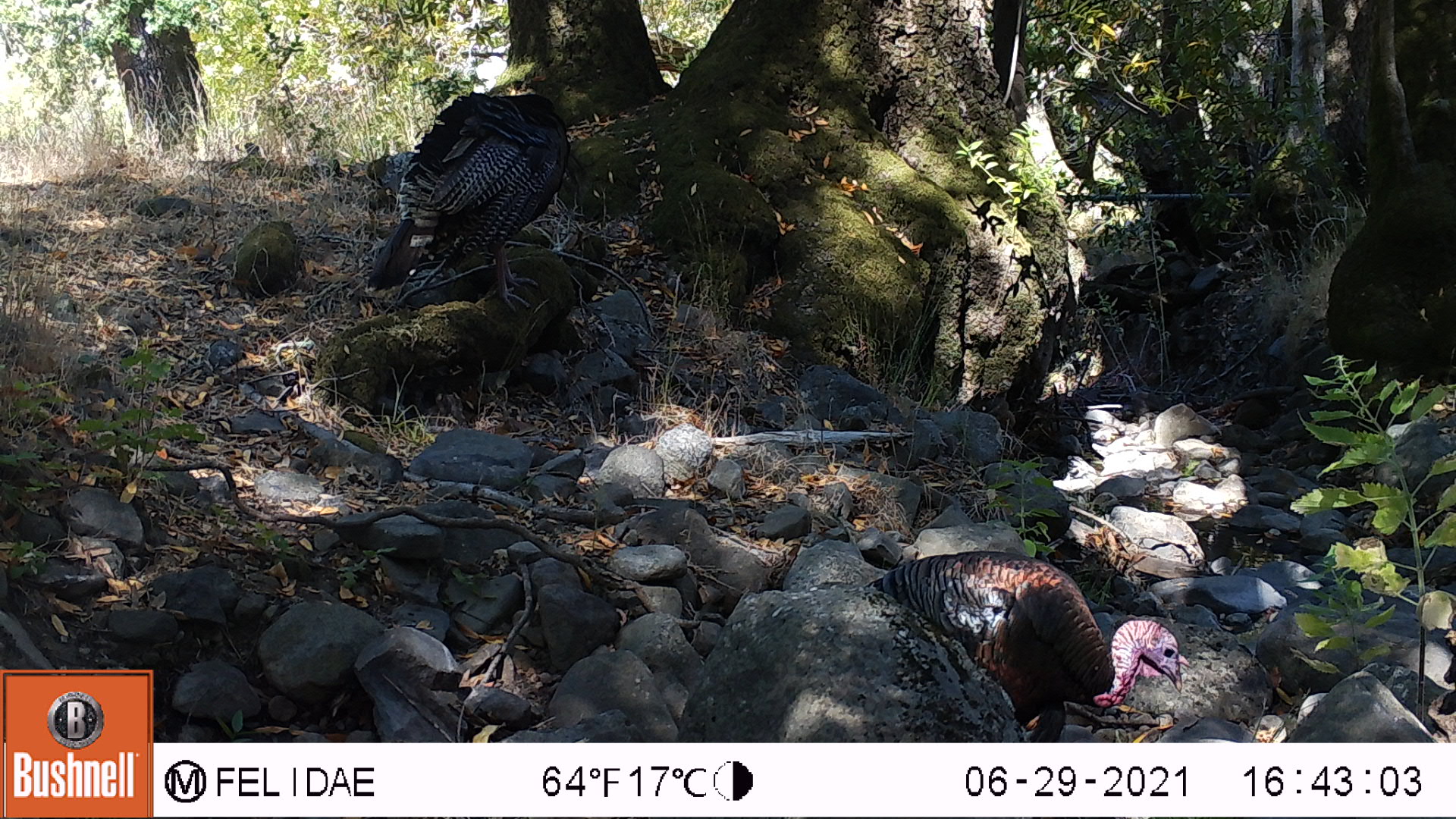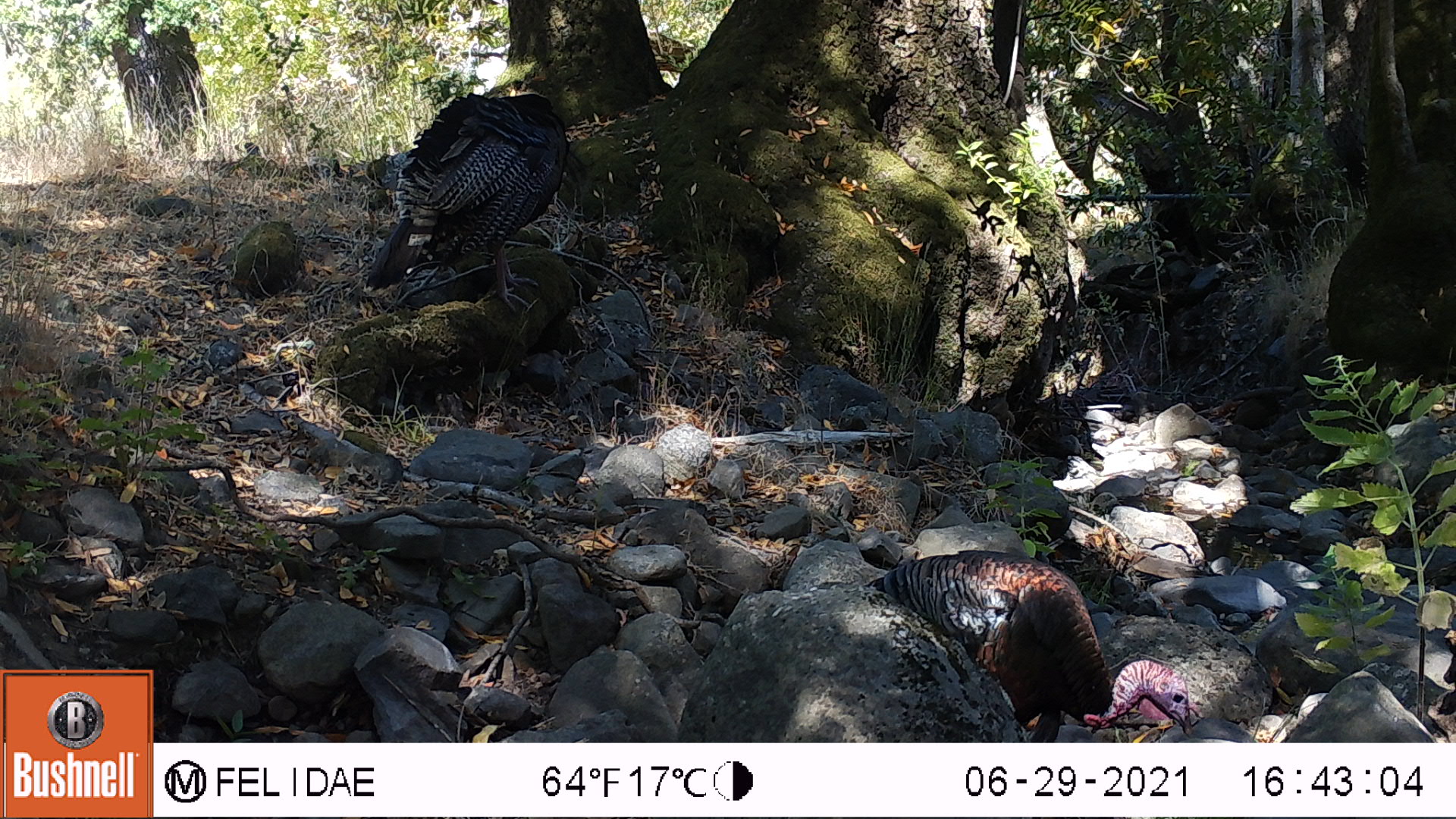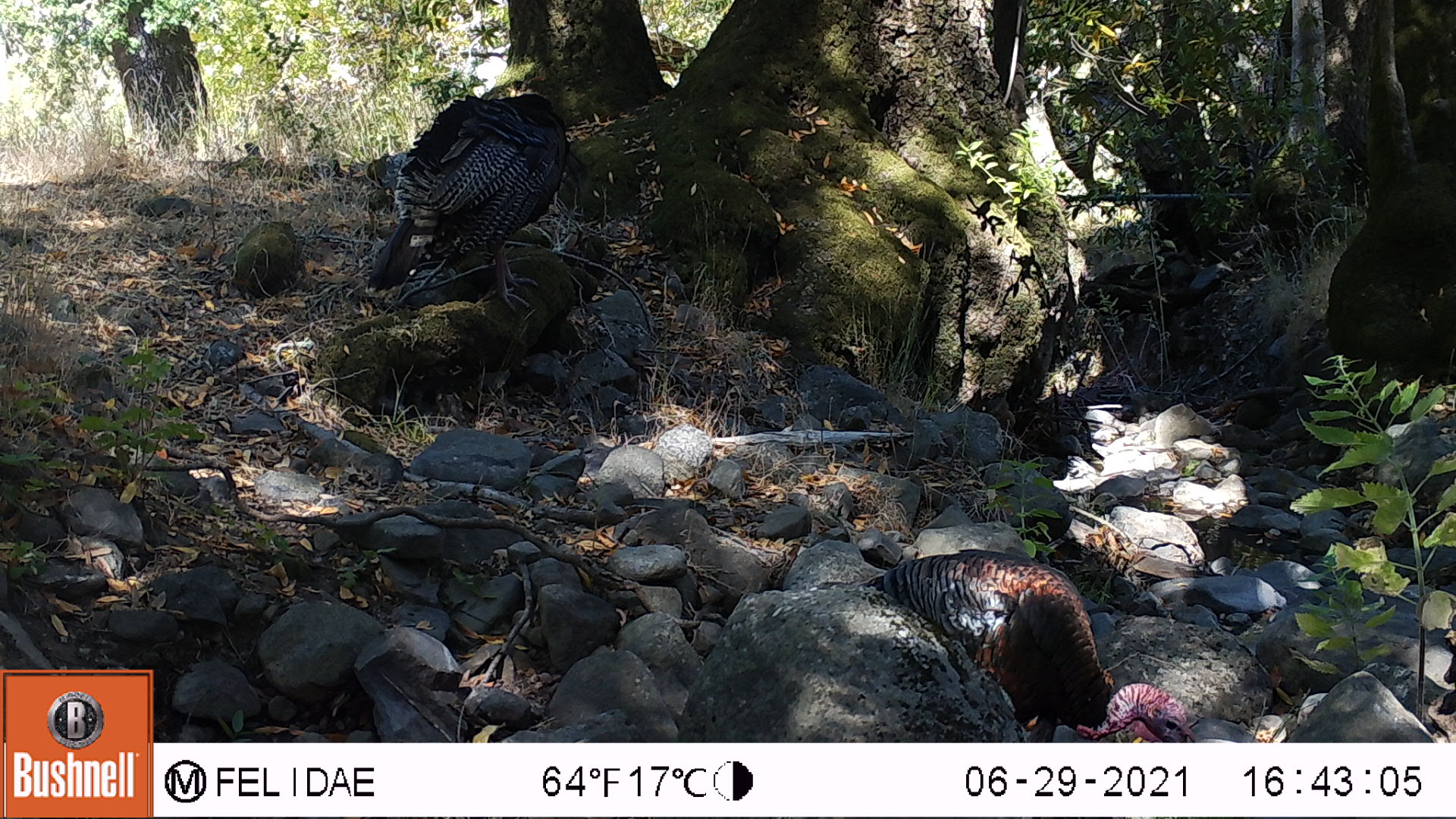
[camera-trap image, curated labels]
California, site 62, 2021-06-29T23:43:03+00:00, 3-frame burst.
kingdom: Animalia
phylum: Chordata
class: Aves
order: Galliformes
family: Phasianidae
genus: Meleagris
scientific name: Meleagris gallopavo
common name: turkey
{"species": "turkey (Meleagris gallopavo)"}